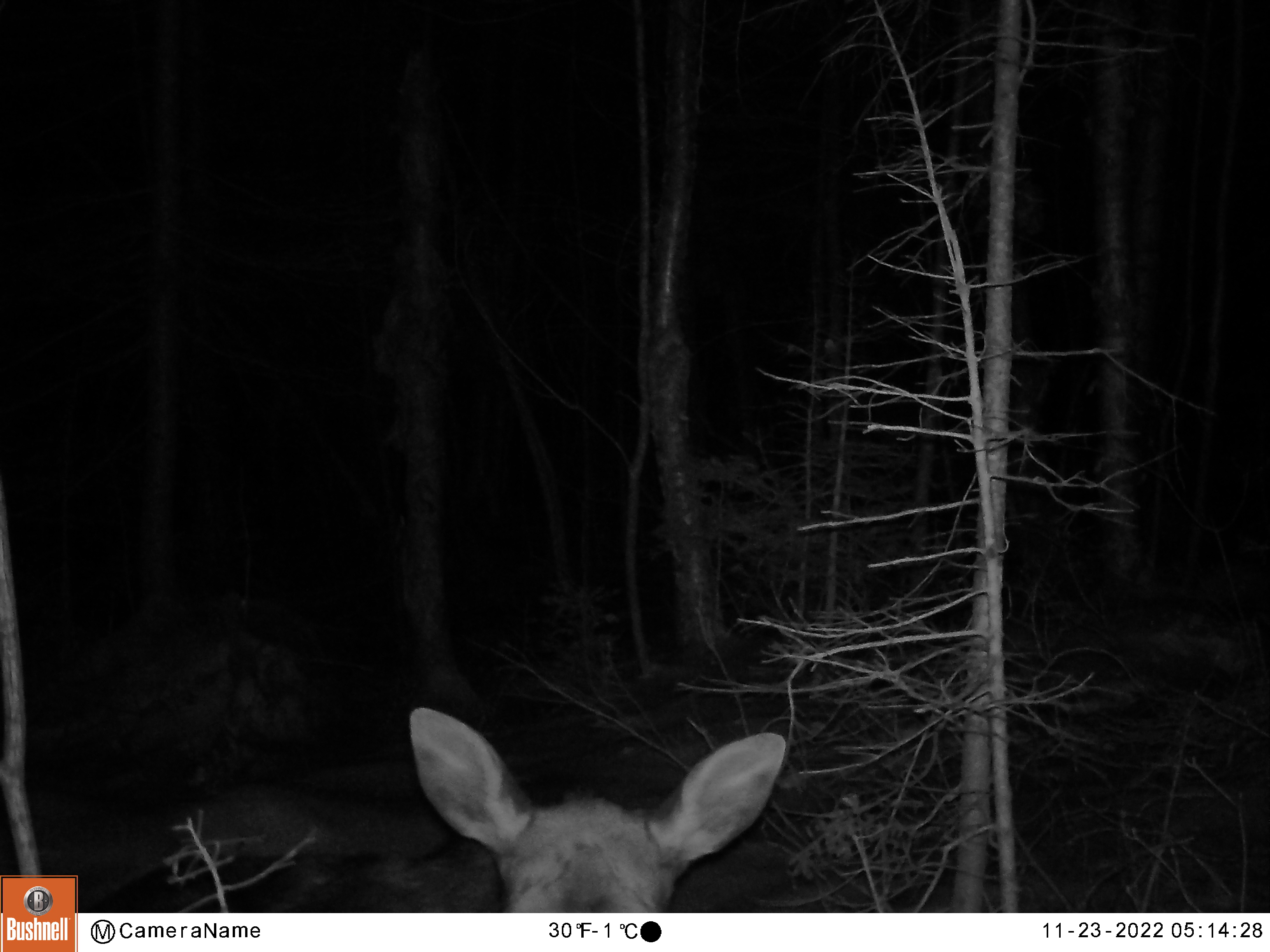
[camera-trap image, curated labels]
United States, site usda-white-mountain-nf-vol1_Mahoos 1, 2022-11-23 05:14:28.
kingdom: Animalia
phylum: Chordata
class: Mammalia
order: Artiodactyla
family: Cervidae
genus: Alces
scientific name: Alces alces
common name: moose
Moose (Alces alces).